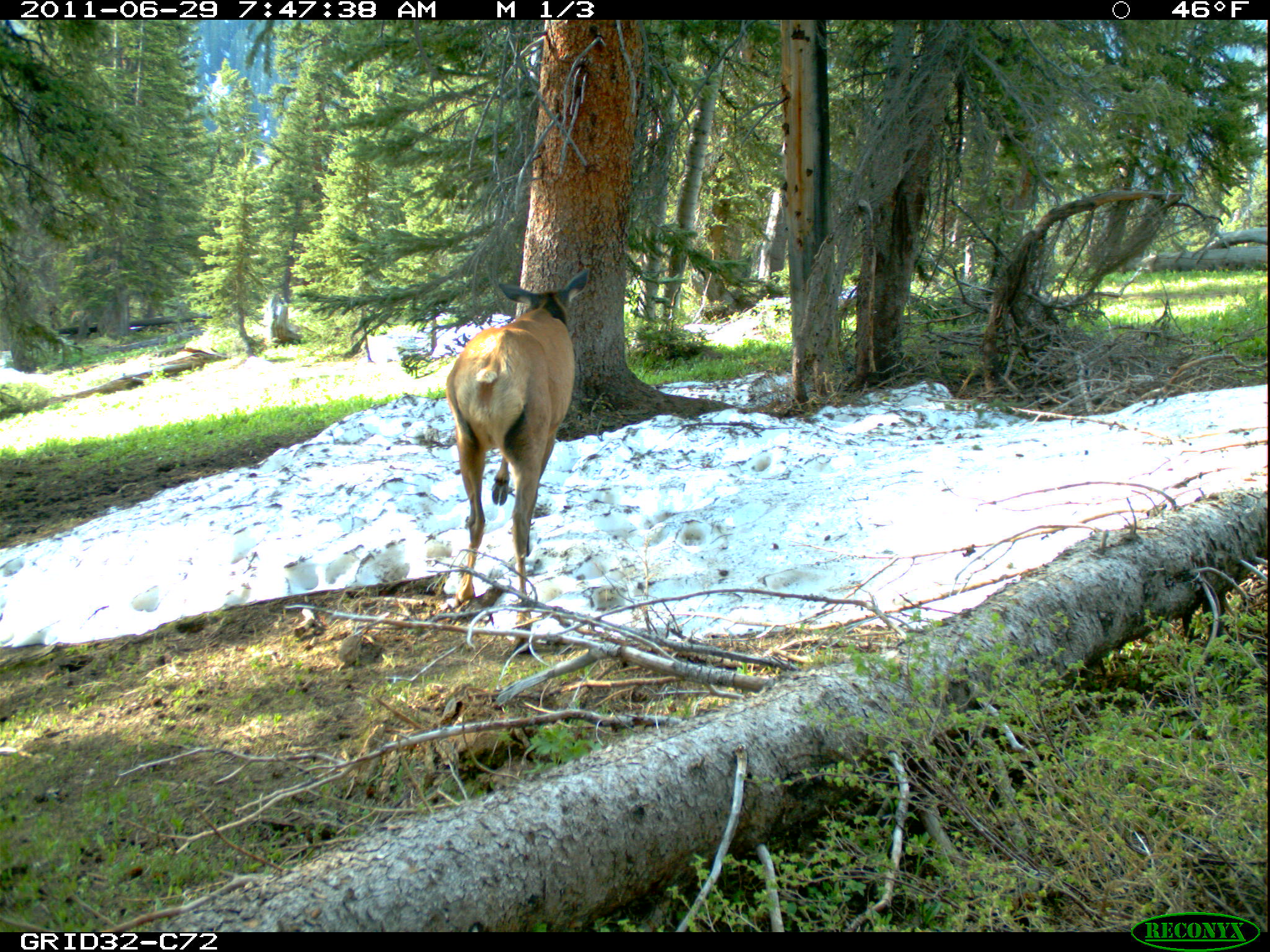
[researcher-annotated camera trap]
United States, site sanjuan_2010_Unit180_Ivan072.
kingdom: Animalia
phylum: Chordata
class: Mammalia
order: Artiodactyla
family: Cervidae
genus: Cervus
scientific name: Cervus elaphus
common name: red deer